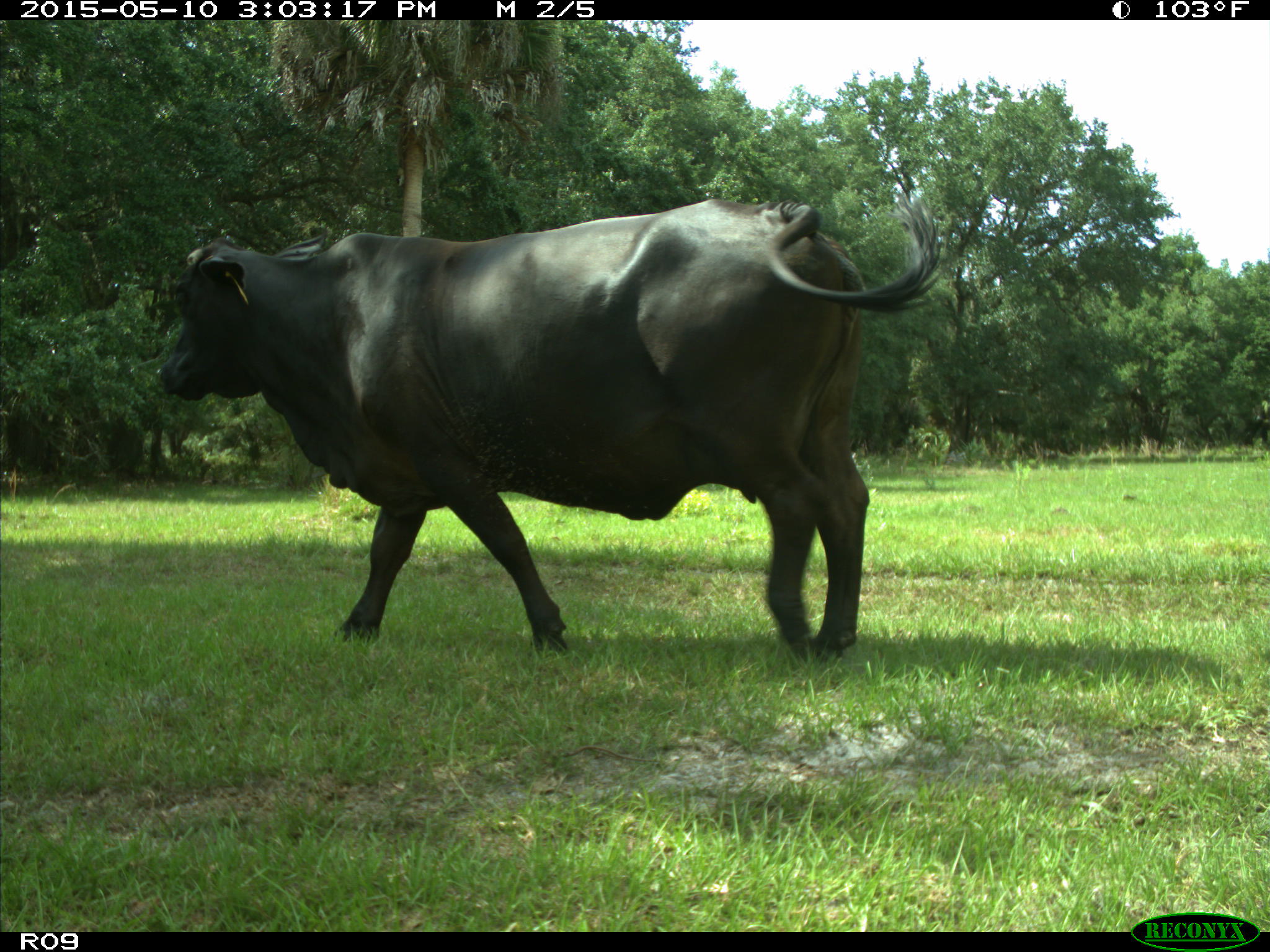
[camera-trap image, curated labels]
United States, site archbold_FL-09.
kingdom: Animalia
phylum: Chordata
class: Mammalia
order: Artiodactyla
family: Bovidae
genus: Bos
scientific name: Bos taurus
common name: domestic cow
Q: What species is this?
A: Bos taurus (domestic cow).